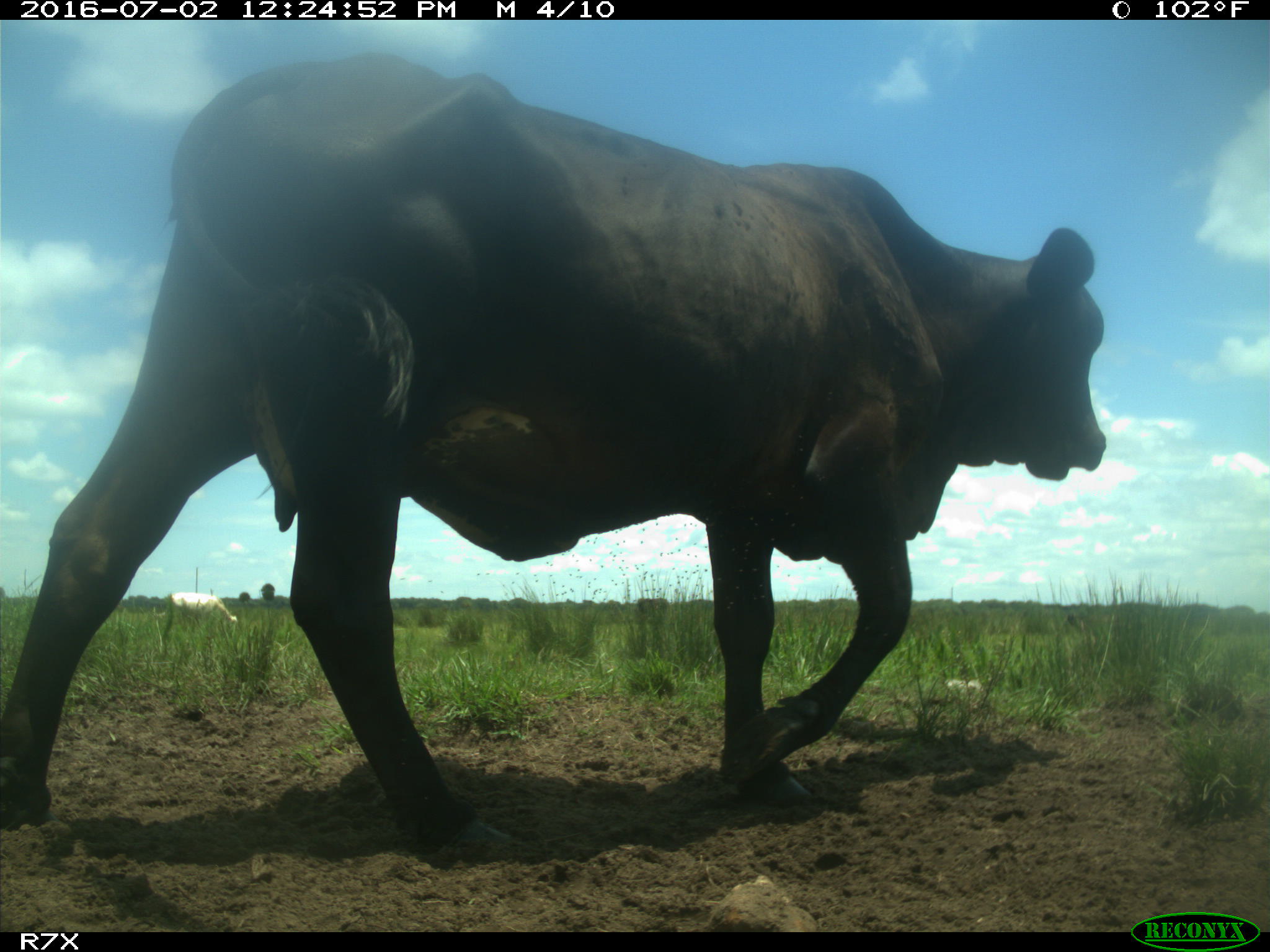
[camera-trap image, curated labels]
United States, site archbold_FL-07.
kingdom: Animalia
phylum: Chordata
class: Mammalia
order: Artiodactyla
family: Bovidae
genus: Bos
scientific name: Bos taurus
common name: domestic cow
Bos taurus (domestic cow).